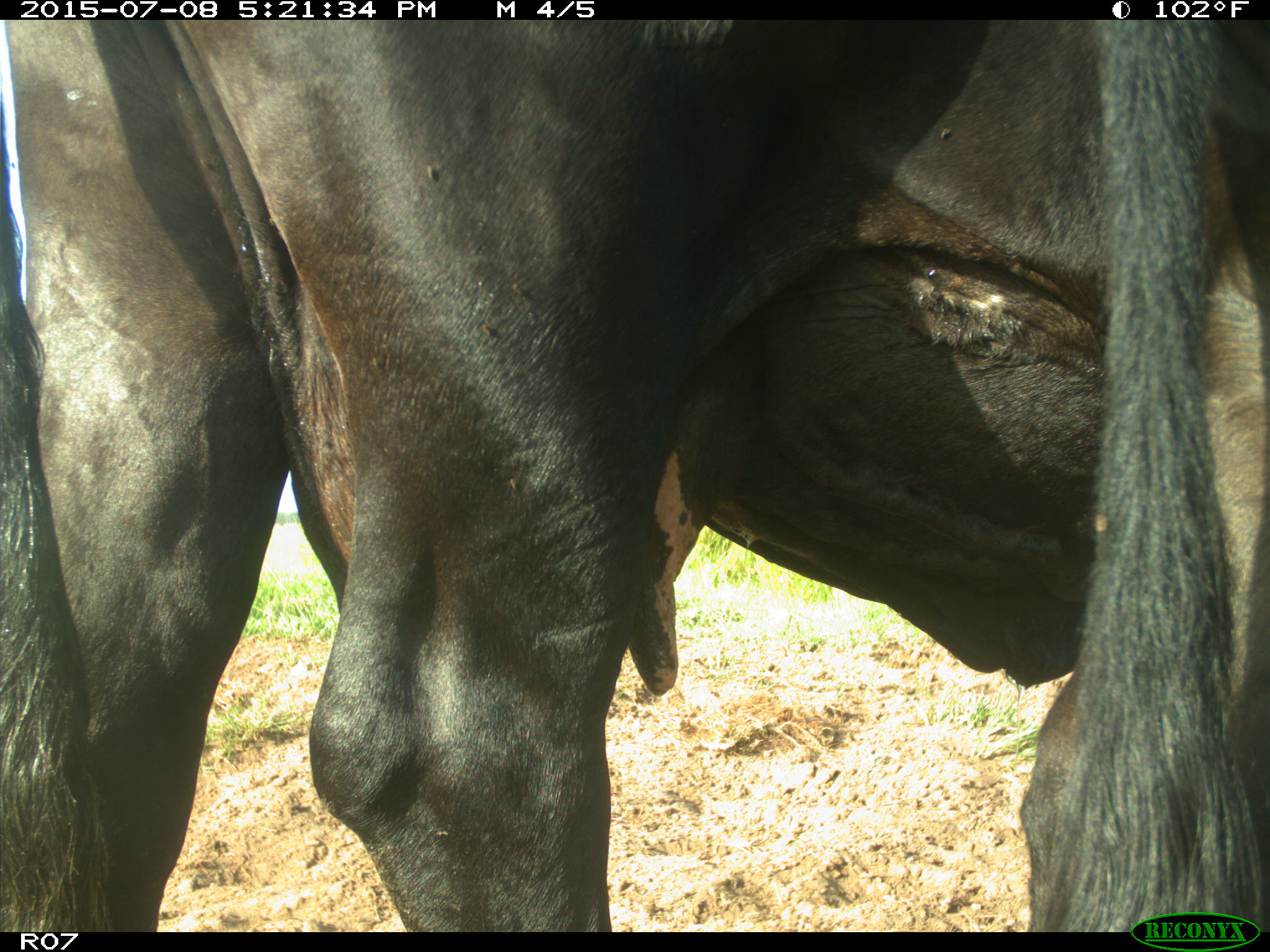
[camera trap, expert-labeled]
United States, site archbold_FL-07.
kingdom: Animalia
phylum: Chordata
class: Mammalia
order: Artiodactyla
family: Bovidae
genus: Bos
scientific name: Bos taurus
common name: domestic cow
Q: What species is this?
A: Bos taurus (domestic cow).